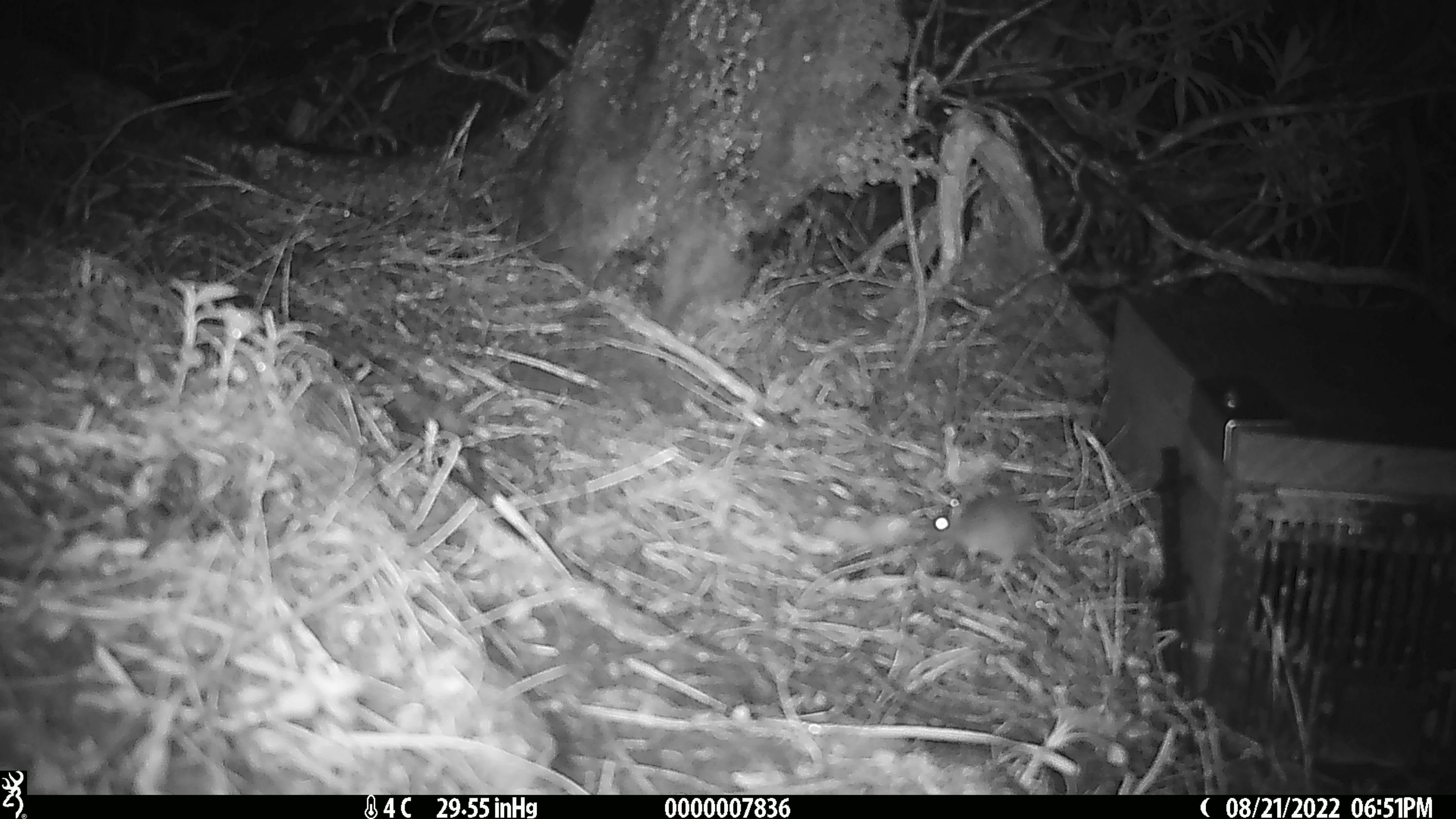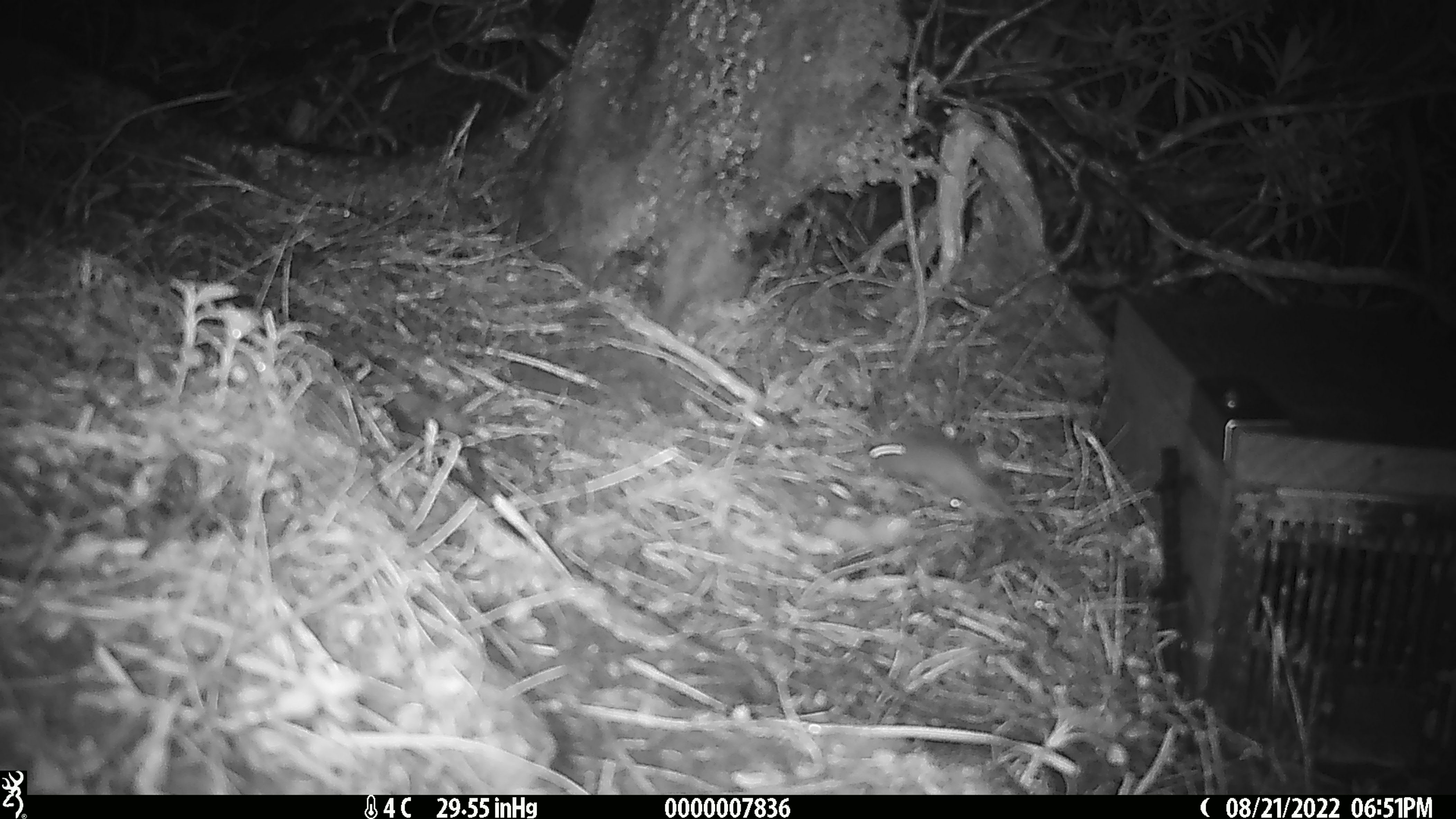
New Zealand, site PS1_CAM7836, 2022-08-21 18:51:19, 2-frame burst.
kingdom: Animalia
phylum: Chordata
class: Mammalia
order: Rodentia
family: Muridae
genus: Mus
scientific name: Mus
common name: mouse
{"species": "mouse (Mus)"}